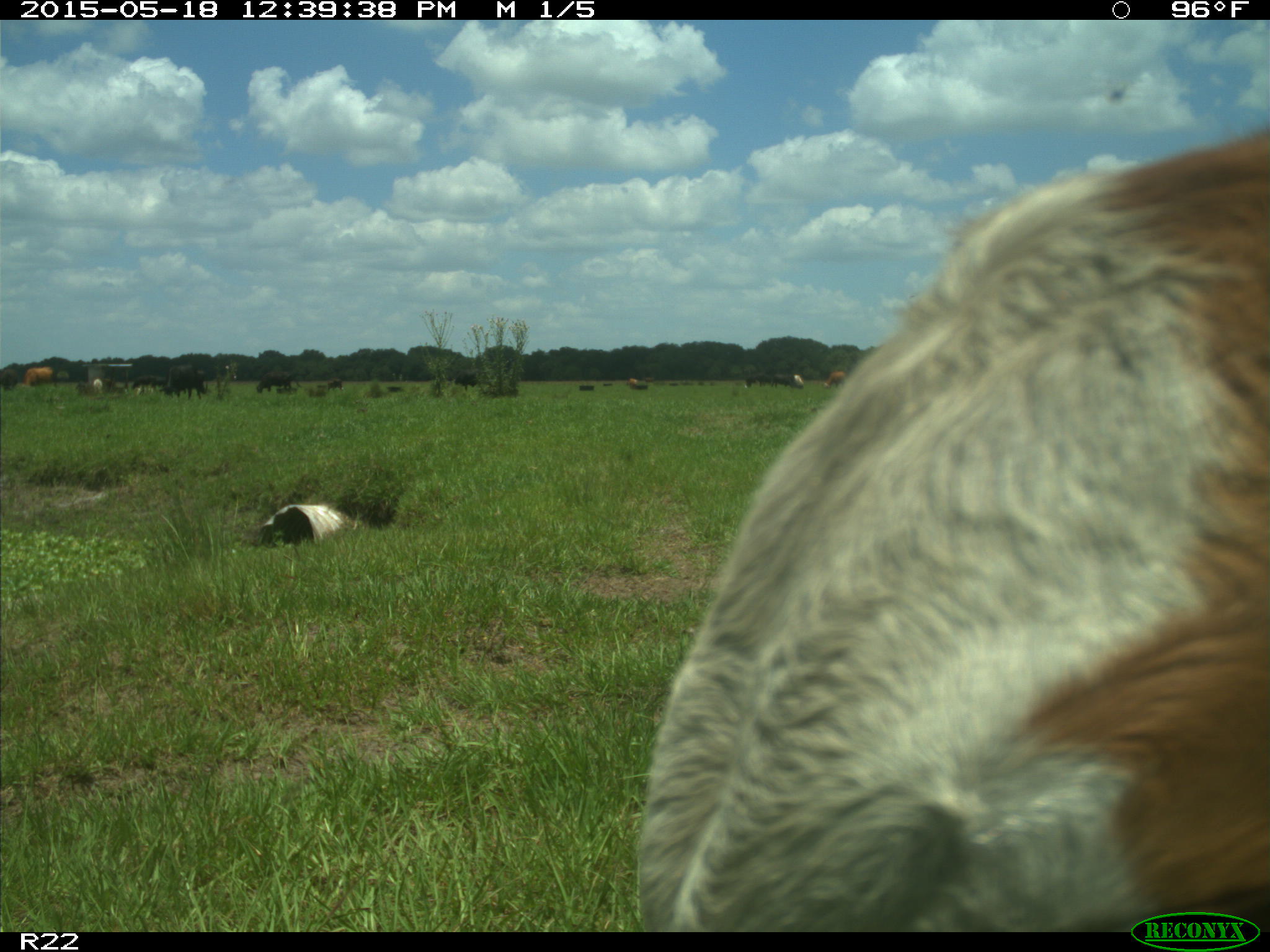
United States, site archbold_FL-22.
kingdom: Animalia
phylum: Chordata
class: Mammalia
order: Artiodactyla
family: Bovidae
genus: Bos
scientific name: Bos taurus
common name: domestic cow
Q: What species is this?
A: Bos taurus (domestic cow).